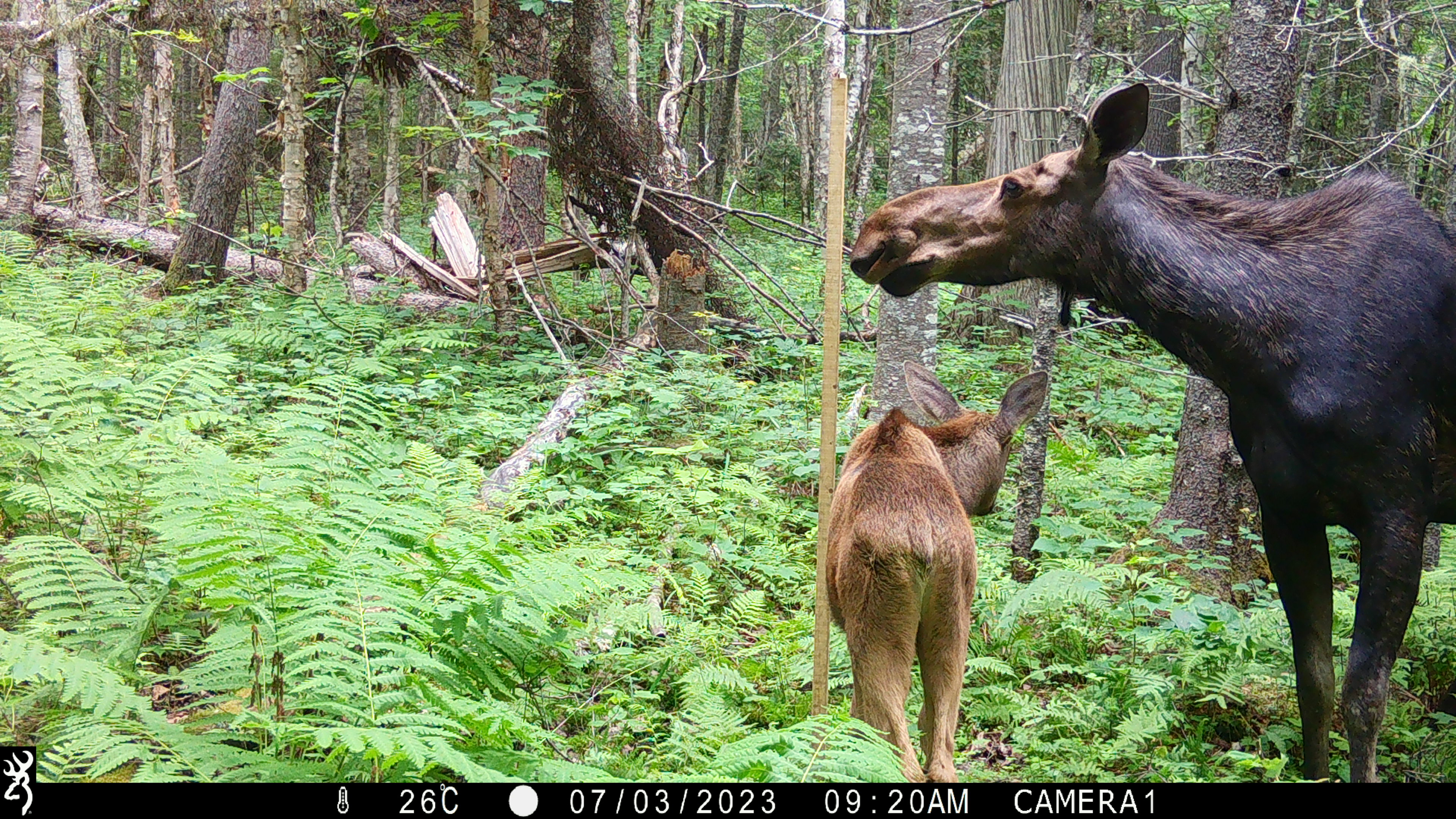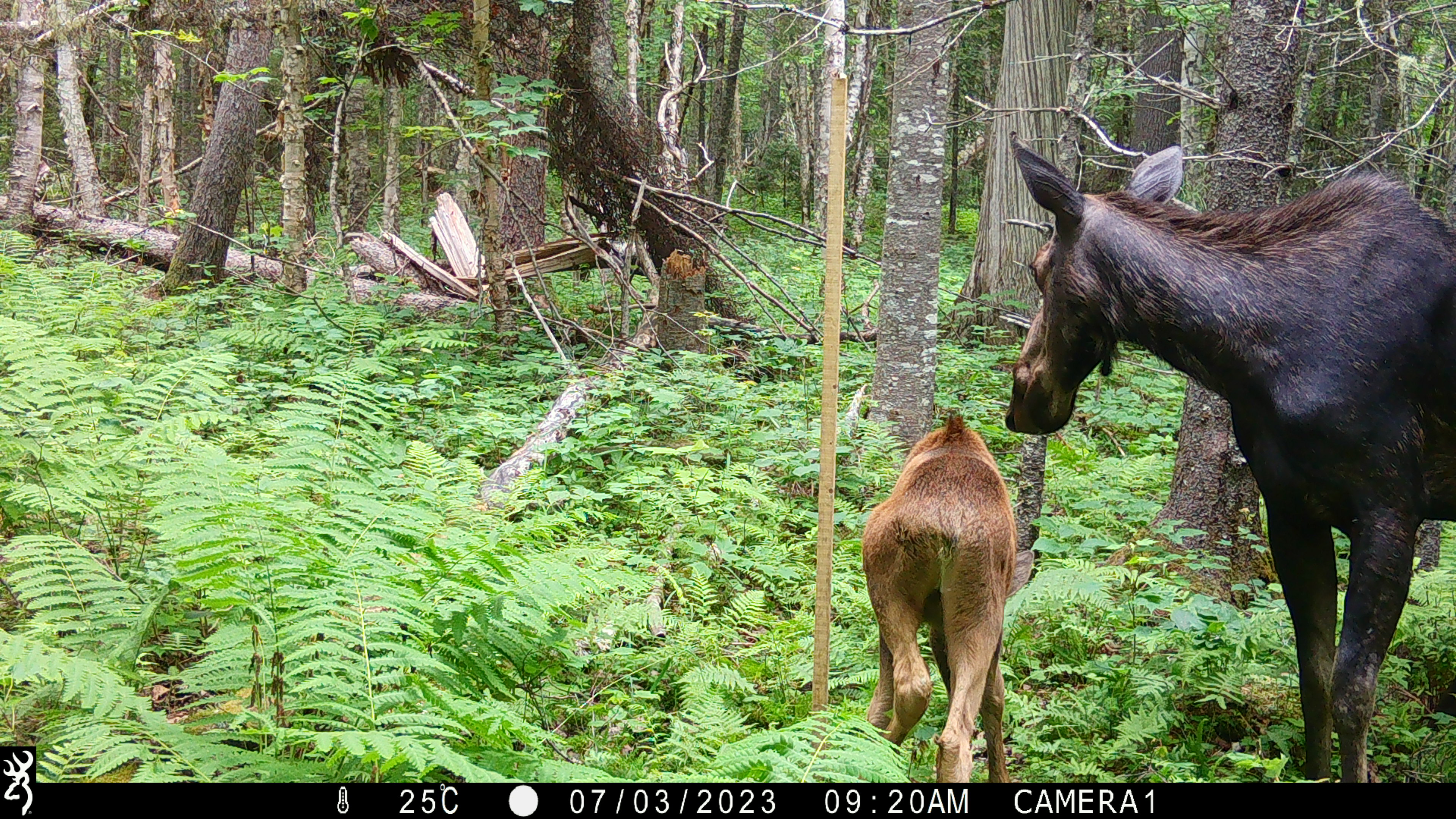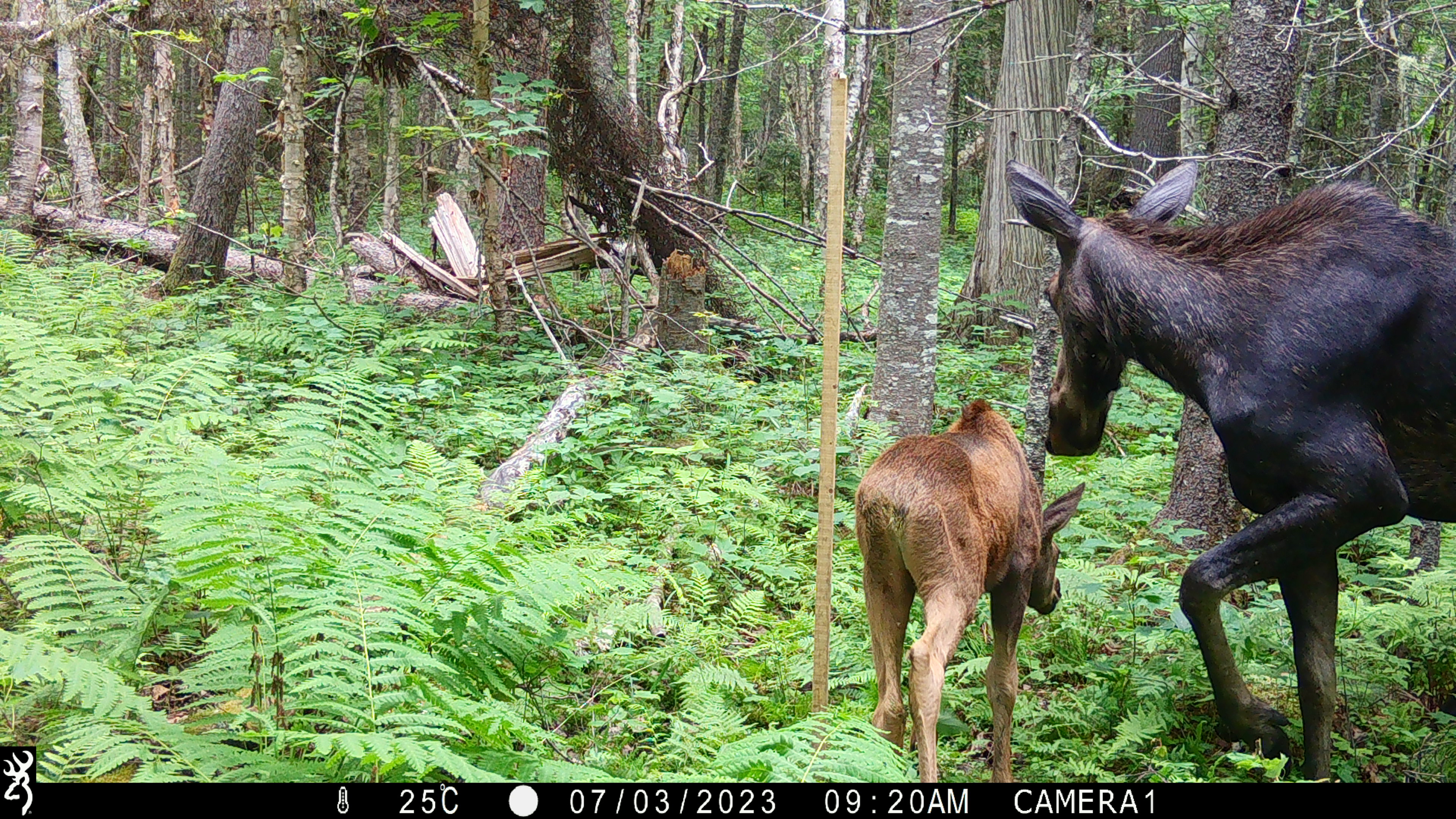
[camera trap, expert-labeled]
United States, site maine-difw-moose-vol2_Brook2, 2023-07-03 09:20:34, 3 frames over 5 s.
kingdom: Animalia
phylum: Chordata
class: Mammalia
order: Artiodactyla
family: Cervidae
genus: Alces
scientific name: Alces alces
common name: moose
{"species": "moose (Alces alces)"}